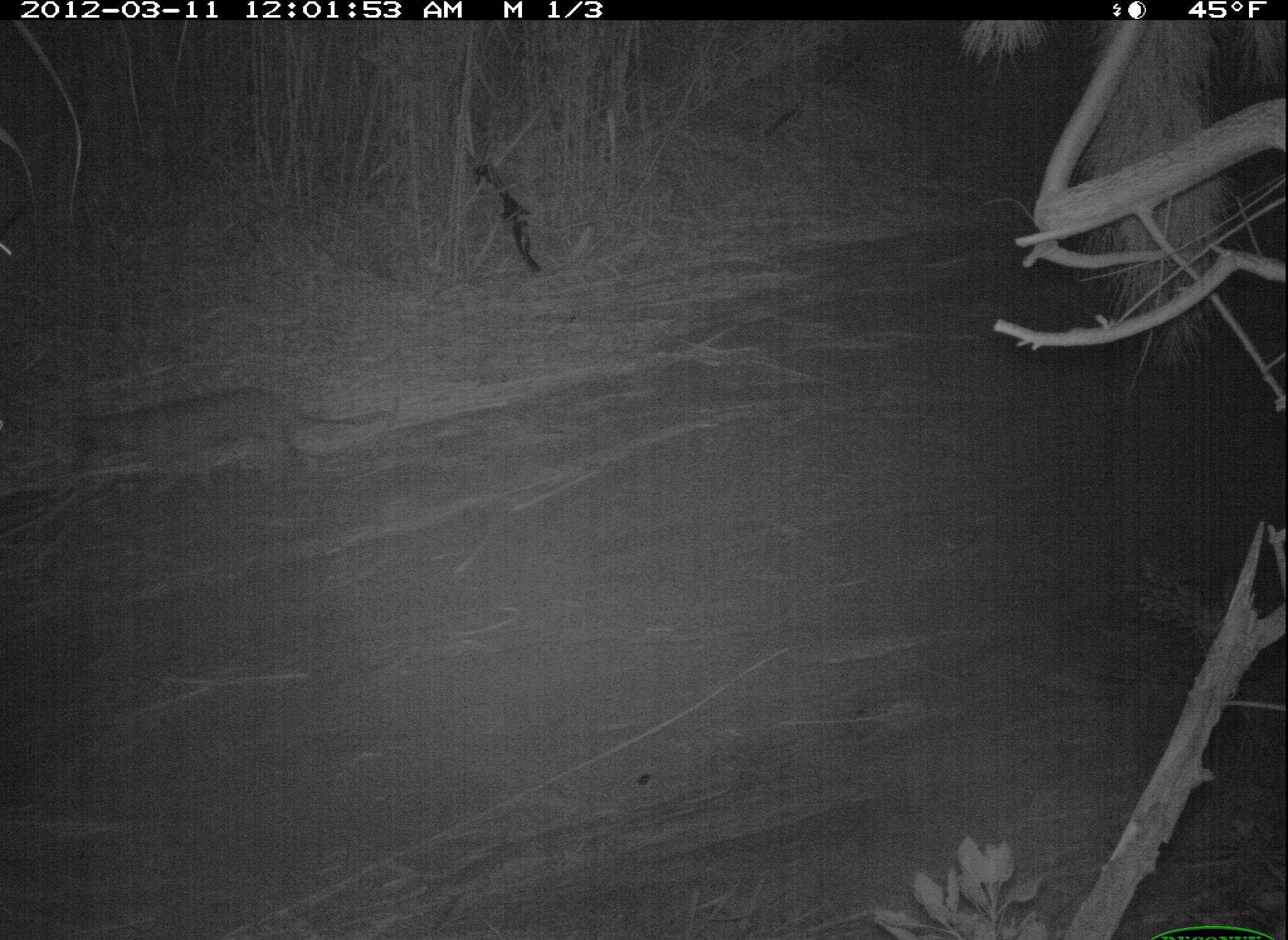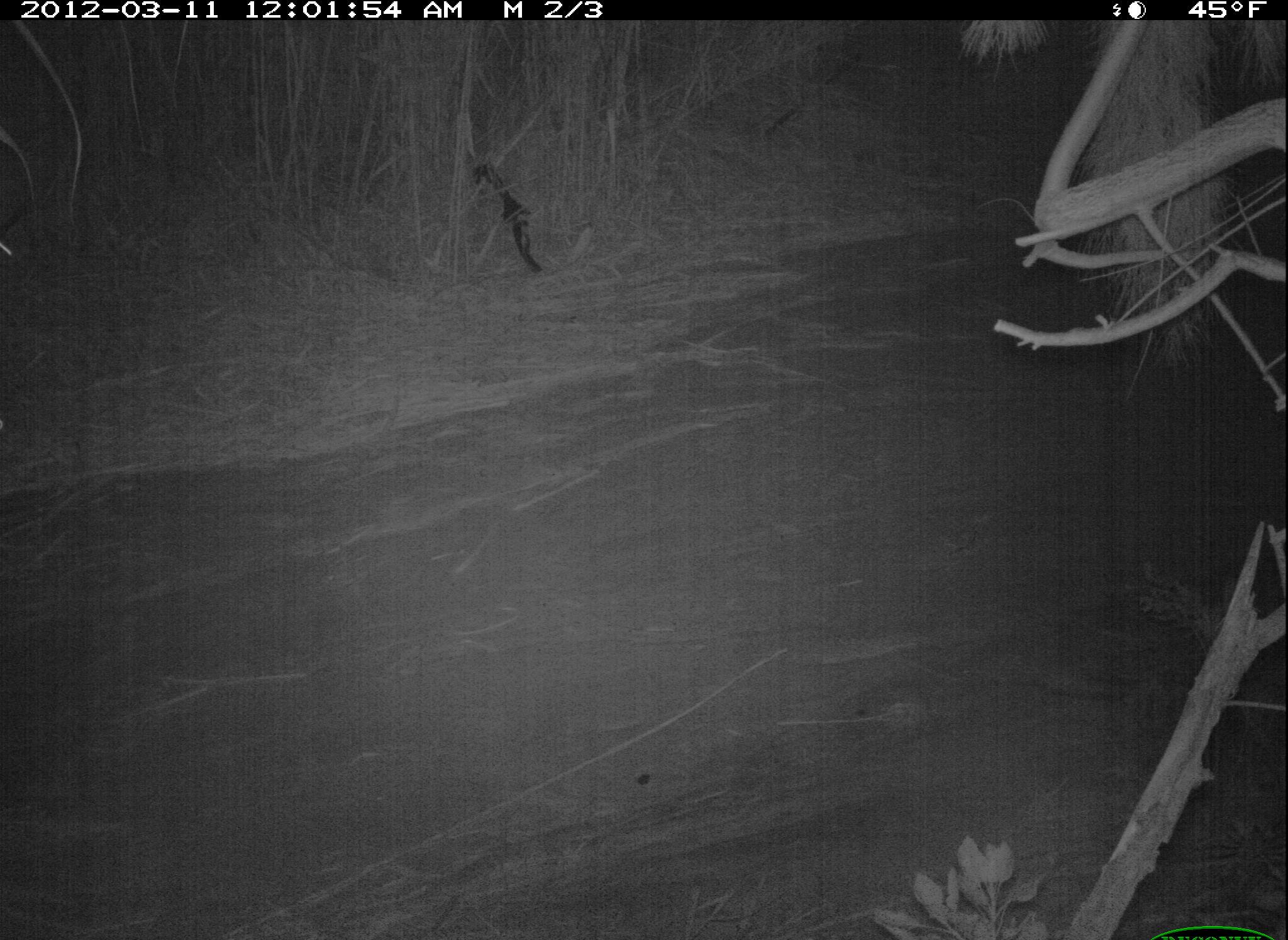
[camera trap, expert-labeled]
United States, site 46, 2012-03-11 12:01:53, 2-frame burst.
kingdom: Animalia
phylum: Chordata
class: Mammalia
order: Carnivora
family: Canidae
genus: Canis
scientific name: Canis latrans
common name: coyote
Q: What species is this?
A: Coyote (Canis latrans).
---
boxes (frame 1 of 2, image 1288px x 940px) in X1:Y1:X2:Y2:
coyote: 53:374:415:527